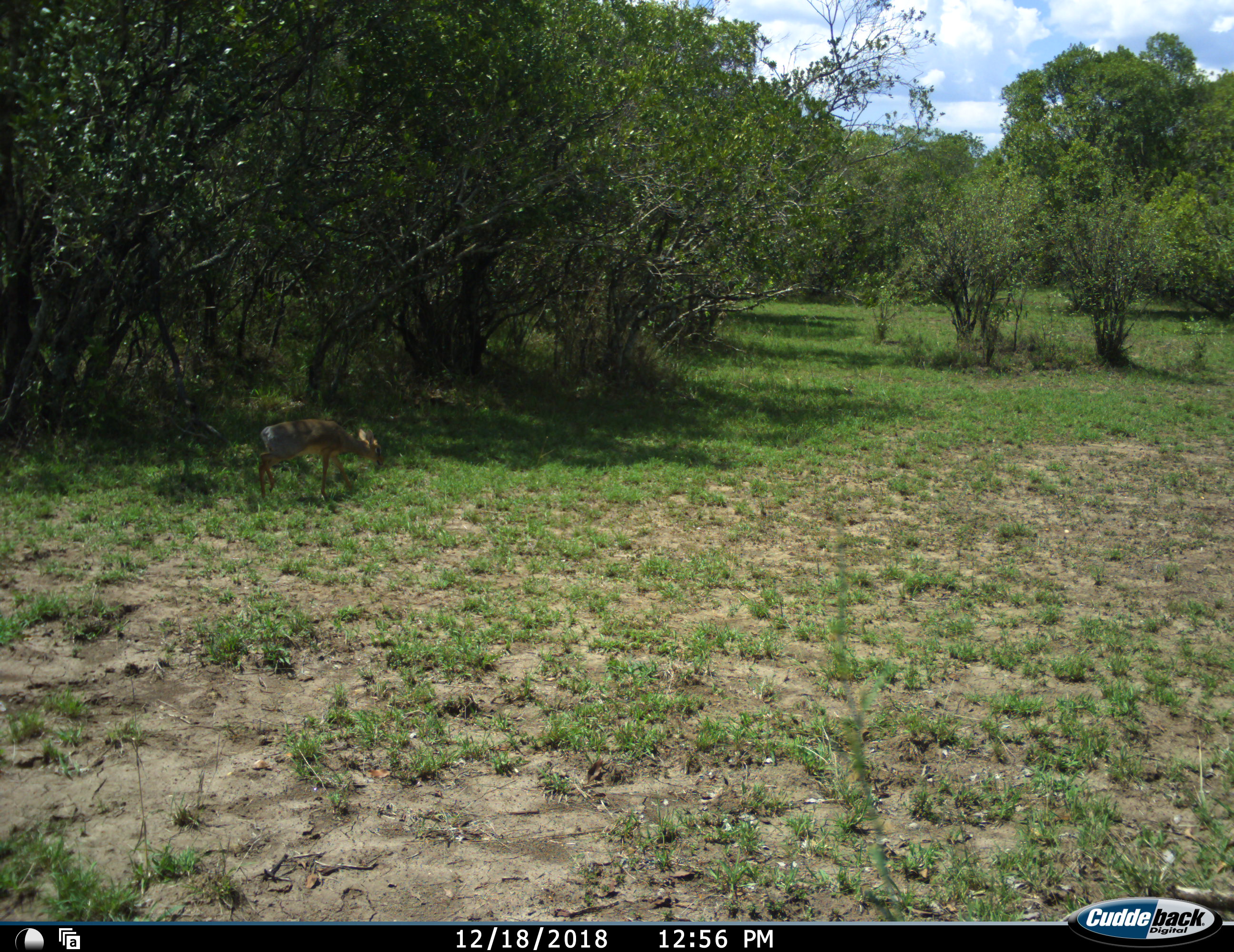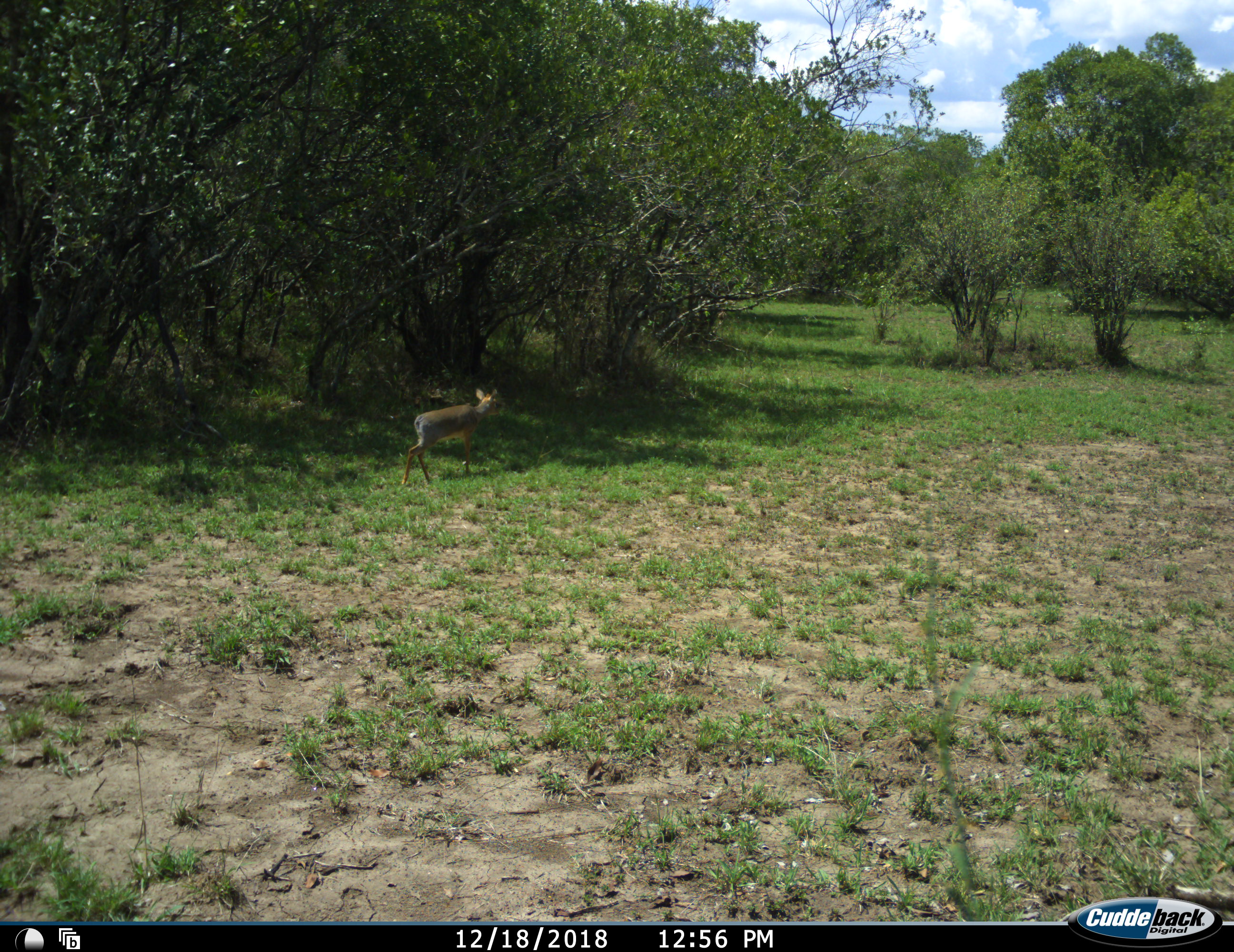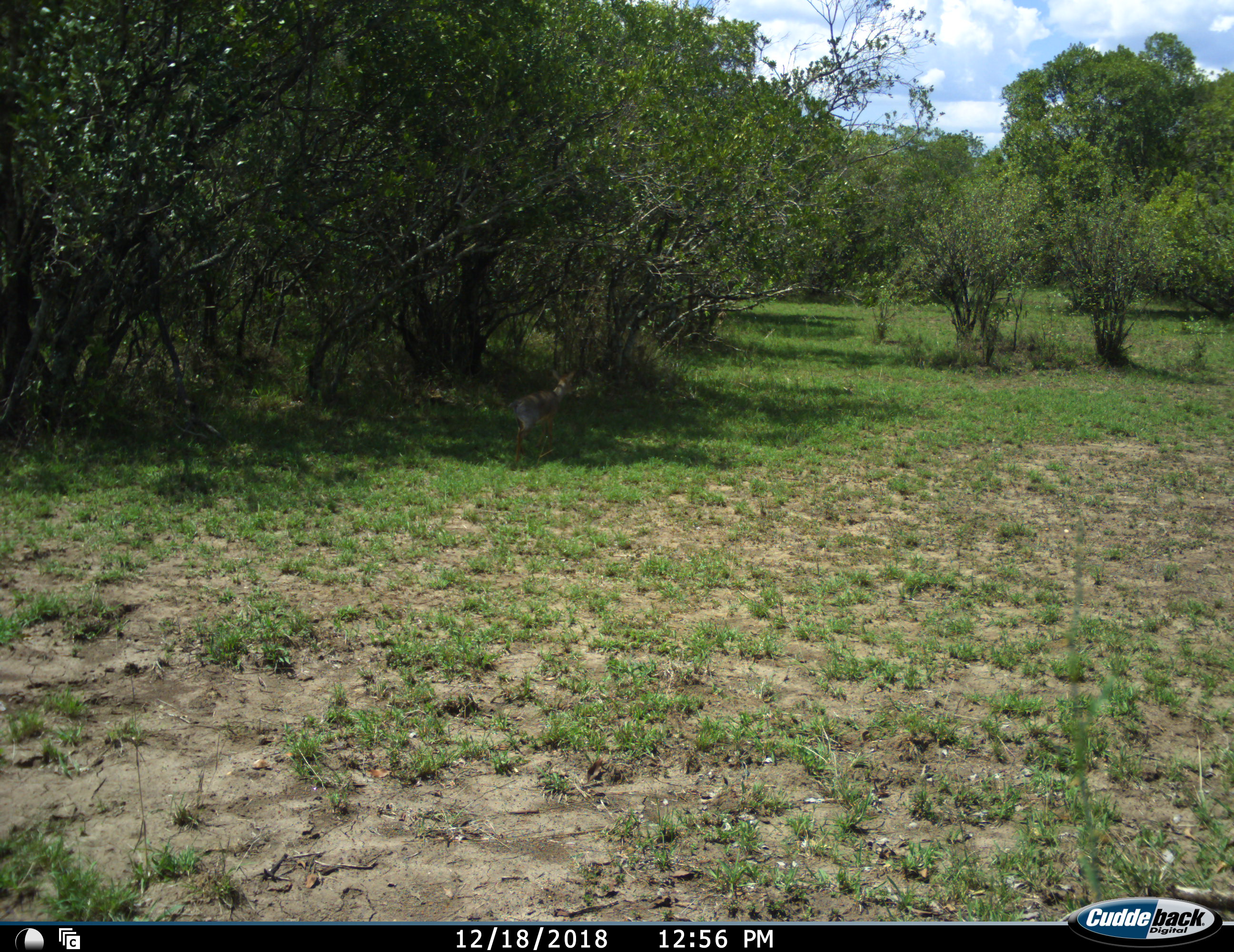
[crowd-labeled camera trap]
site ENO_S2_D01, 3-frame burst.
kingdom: Animalia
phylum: Chordata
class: Mammalia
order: Artiodactyla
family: Bovidae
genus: Madoqua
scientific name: Madoqua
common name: dik-dik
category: dikdik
Dikdik (dik-dik) (Madoqua), count 1. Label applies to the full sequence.